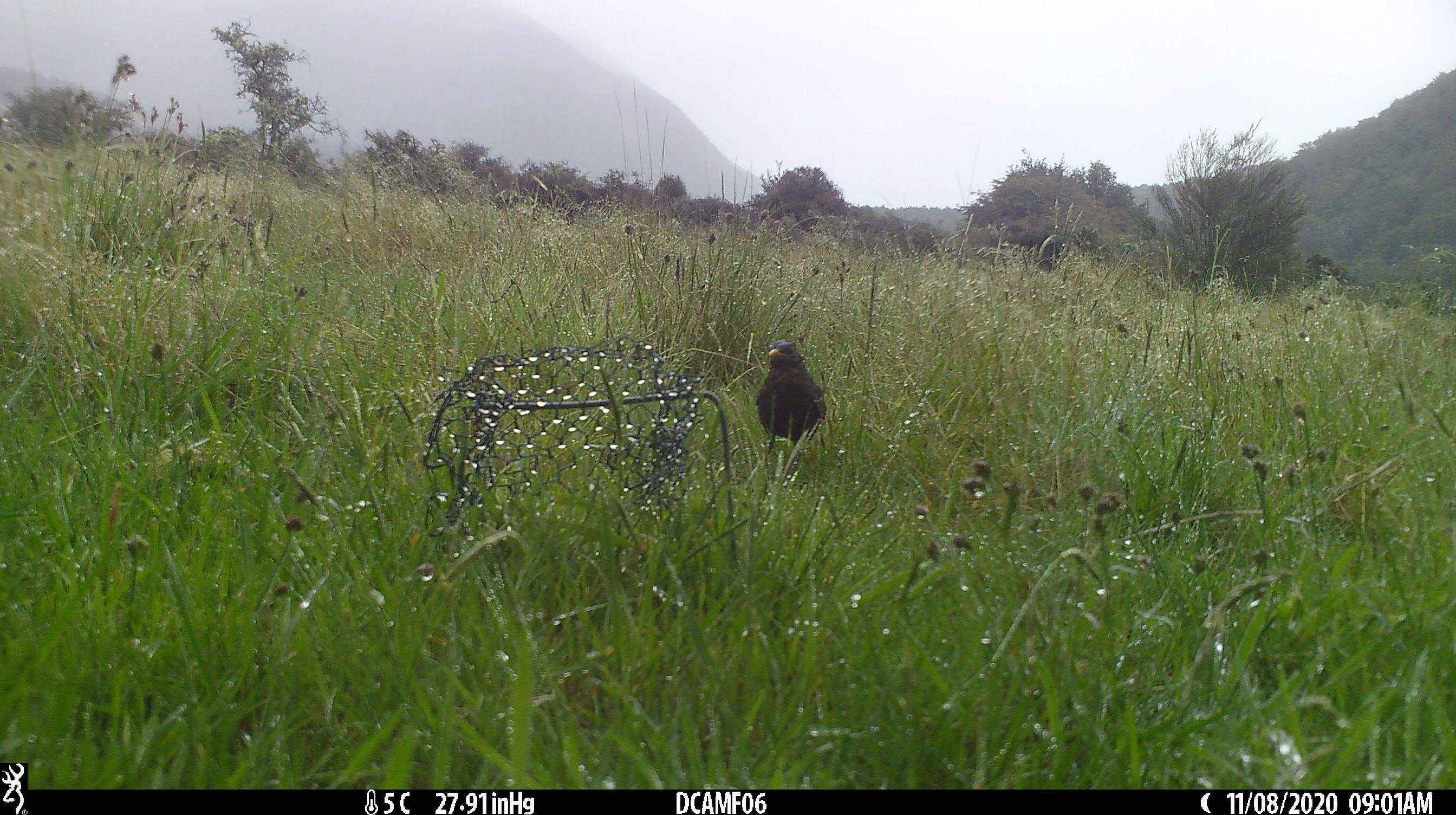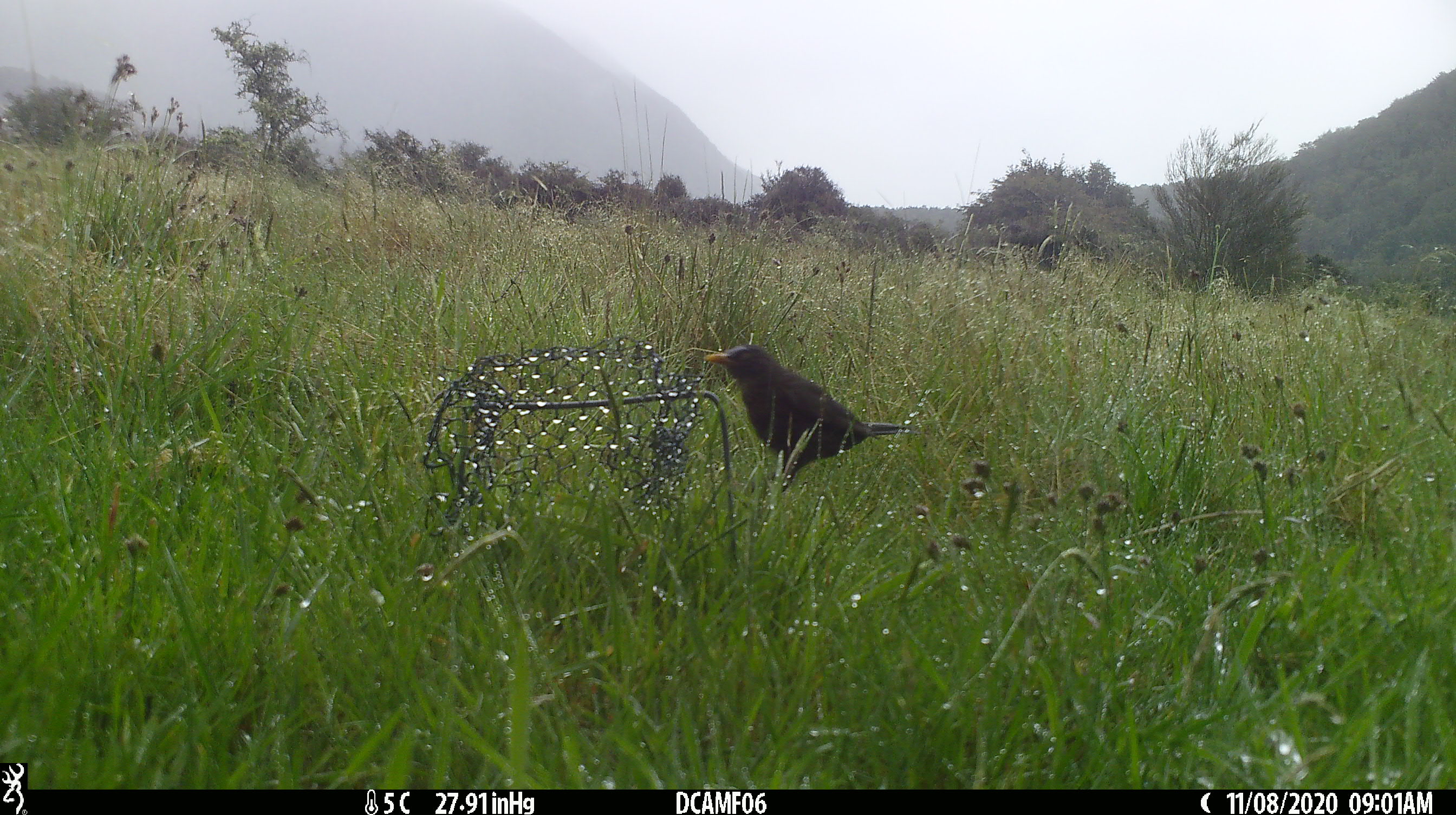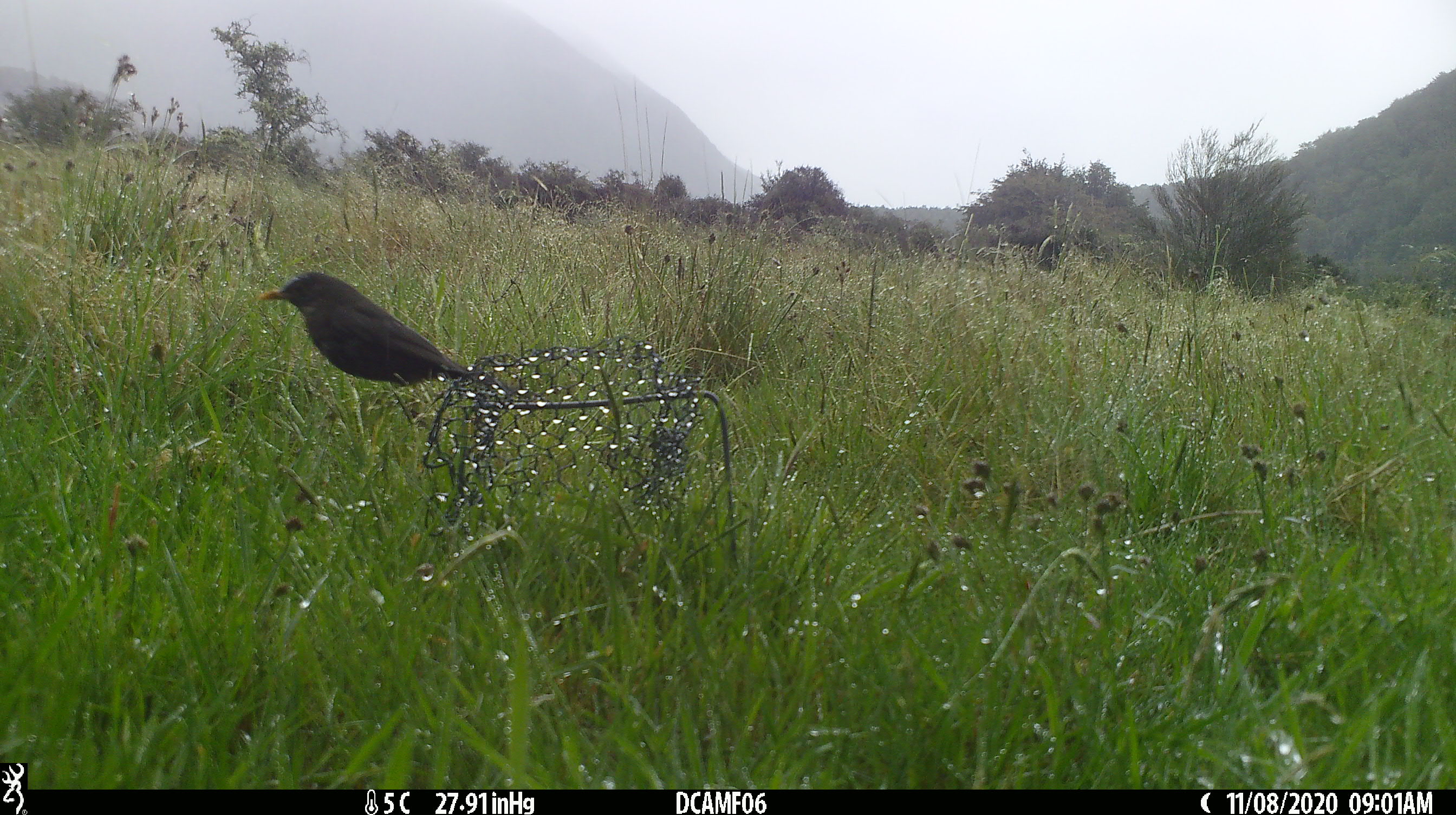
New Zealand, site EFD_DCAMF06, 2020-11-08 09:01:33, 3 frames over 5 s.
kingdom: Animalia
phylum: Chordata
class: Aves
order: Passeriformes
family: Turdidae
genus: Turdus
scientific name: Turdus merula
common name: eurasian blackbird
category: blackbird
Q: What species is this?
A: Blackbird (eurasian blackbird) (Turdus merula).